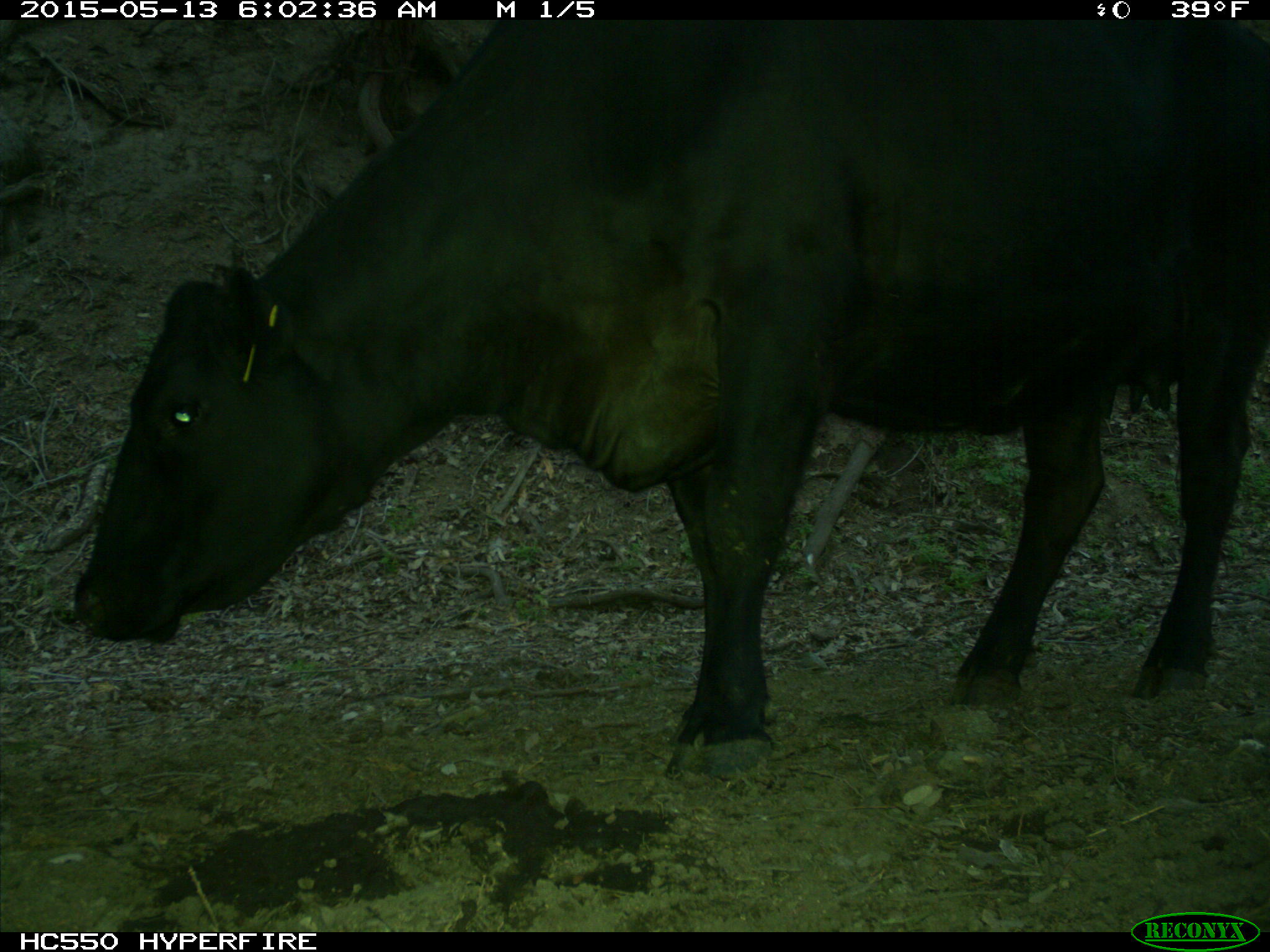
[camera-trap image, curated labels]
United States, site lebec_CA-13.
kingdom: Animalia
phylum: Chordata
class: Mammalia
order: Artiodactyla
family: Bovidae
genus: Bos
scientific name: Bos taurus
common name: domestic cow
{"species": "Bos taurus (domestic cow)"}